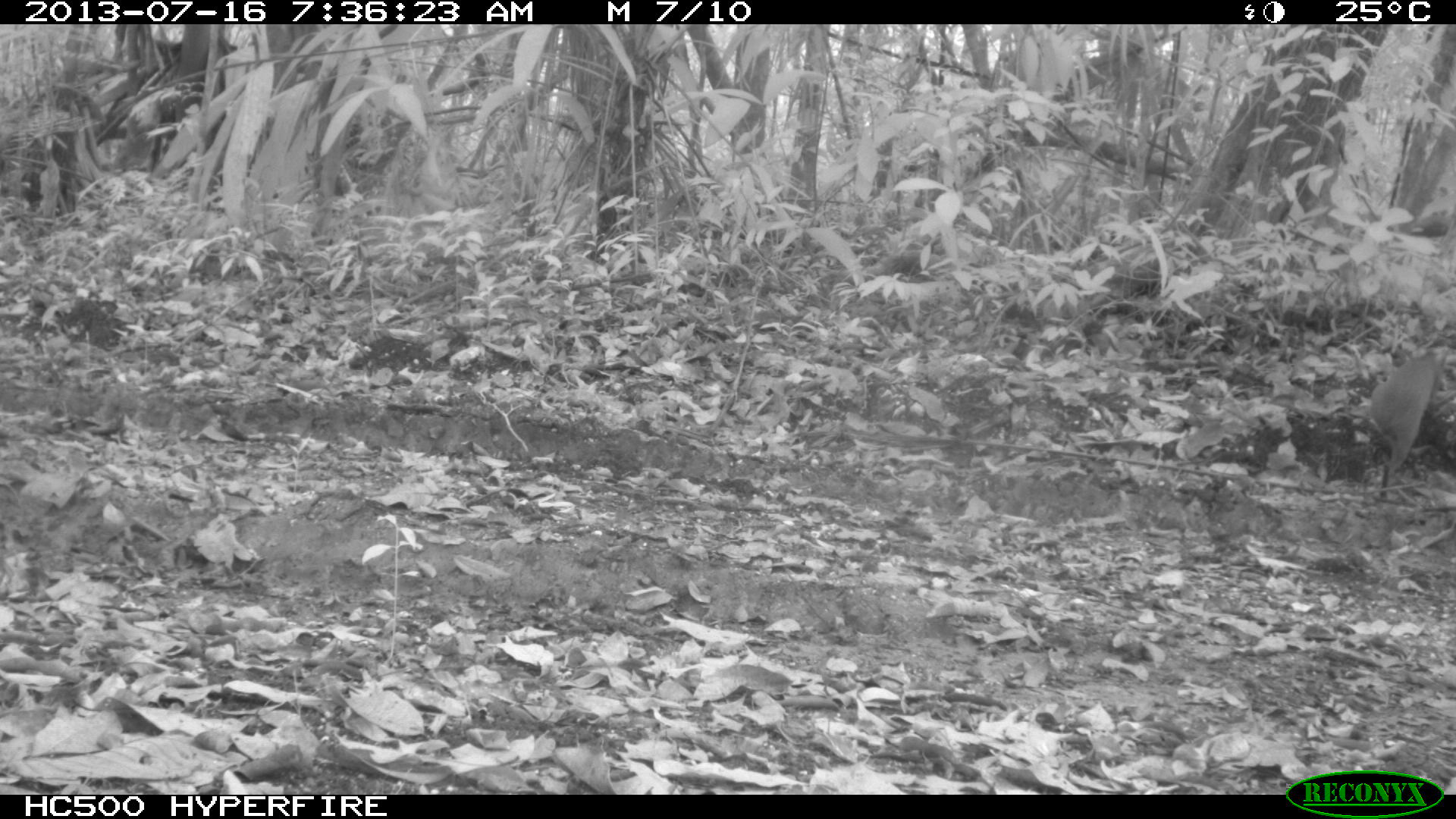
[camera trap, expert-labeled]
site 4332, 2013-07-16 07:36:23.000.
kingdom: Animalia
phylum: Chordata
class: Mammalia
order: Rodentia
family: Dasyproctidae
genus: Dasyprocta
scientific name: Dasyprocta punctata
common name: central american agouti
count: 1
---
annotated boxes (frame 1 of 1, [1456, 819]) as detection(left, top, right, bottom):
dasyprocta punctata: detection(1369, 338, 1449, 502)